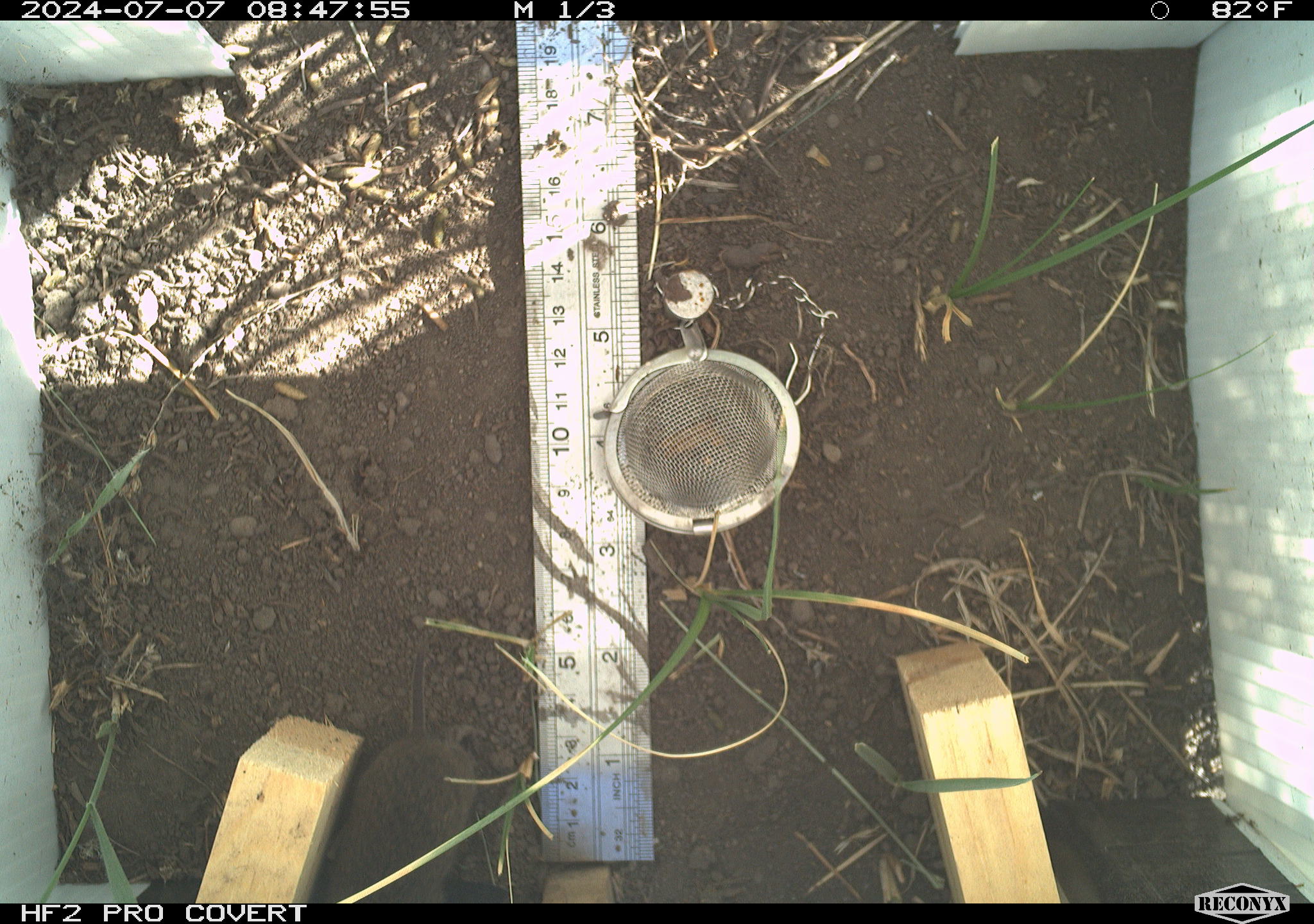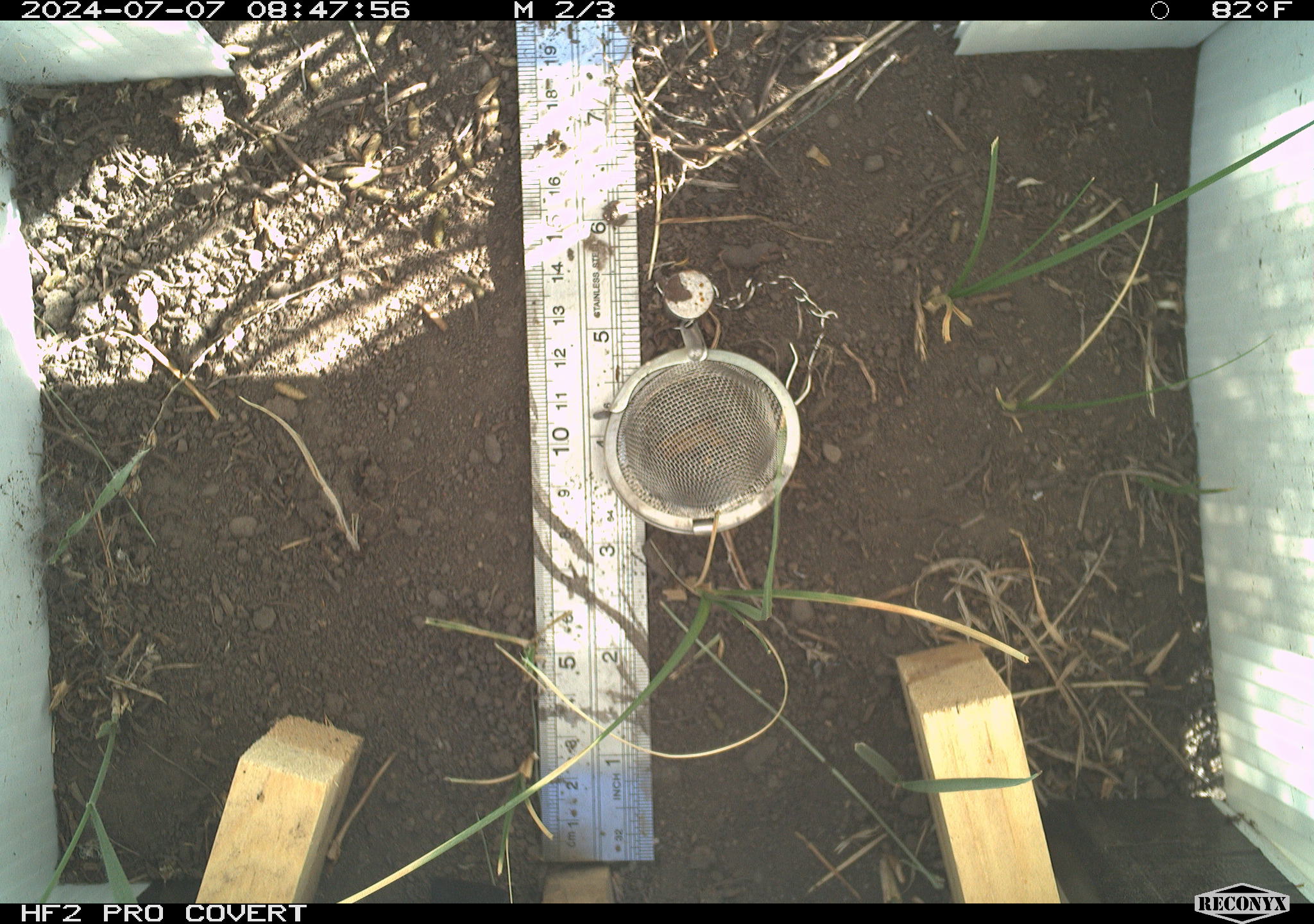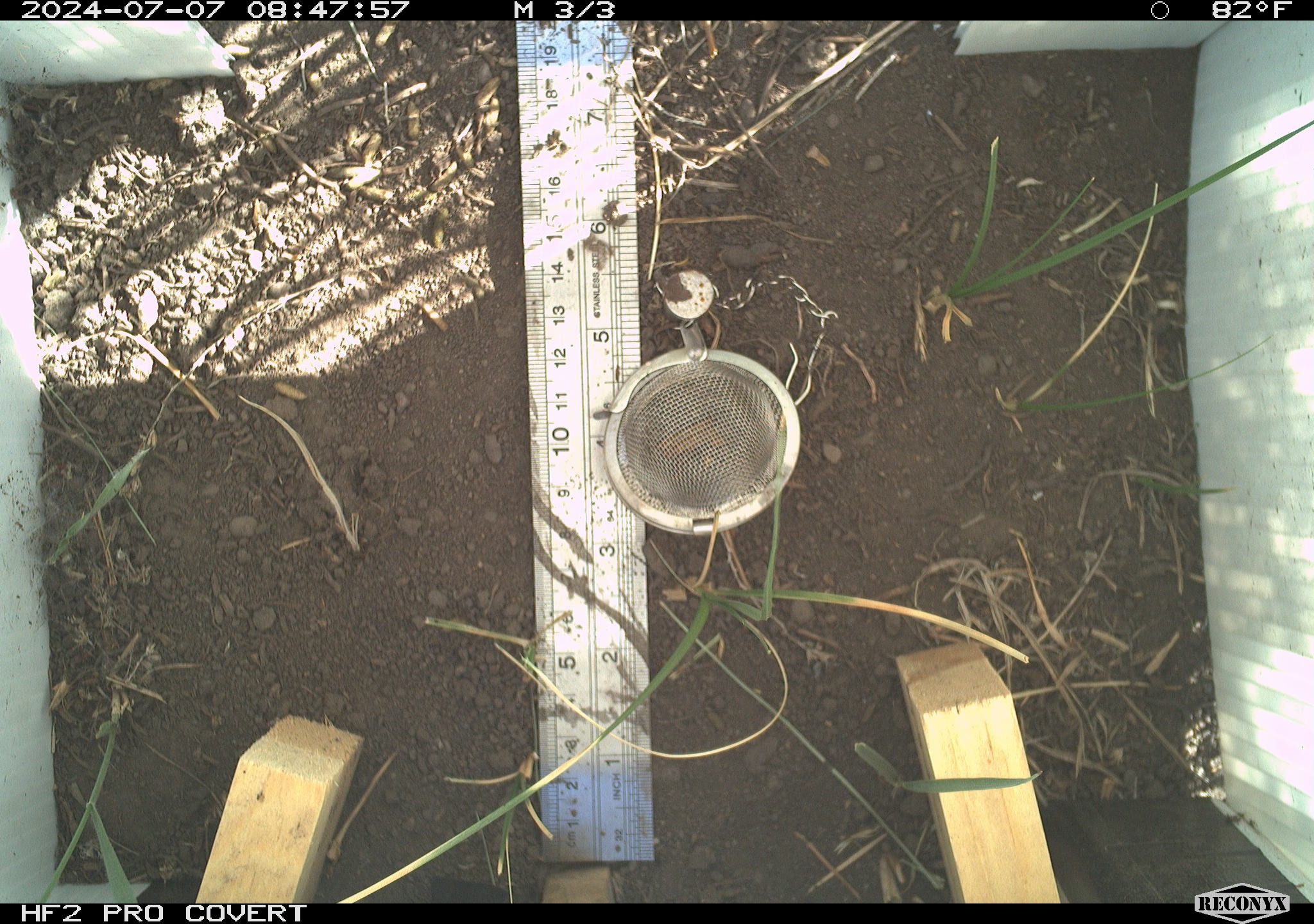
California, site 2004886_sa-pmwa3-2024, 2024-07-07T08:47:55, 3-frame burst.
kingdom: Animalia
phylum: Chordata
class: Mammalia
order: Rodentia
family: Cricetidae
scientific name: Arvicolinae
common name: voles, lemmings, and muskrats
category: arvicolinae subfamily